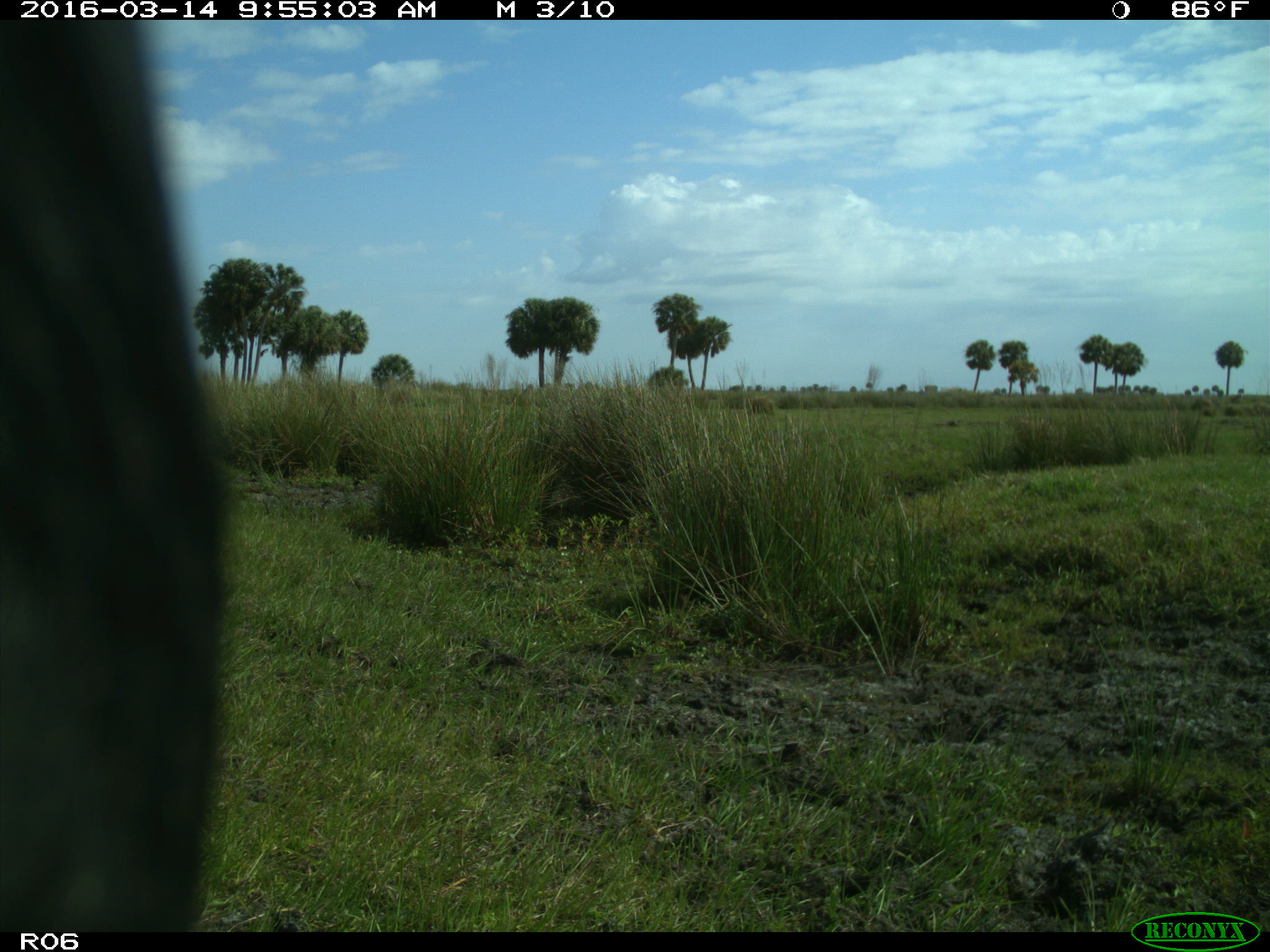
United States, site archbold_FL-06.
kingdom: Animalia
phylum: Chordata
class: Mammalia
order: Artiodactyla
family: Bovidae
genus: Bos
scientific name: Bos taurus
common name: domestic cow